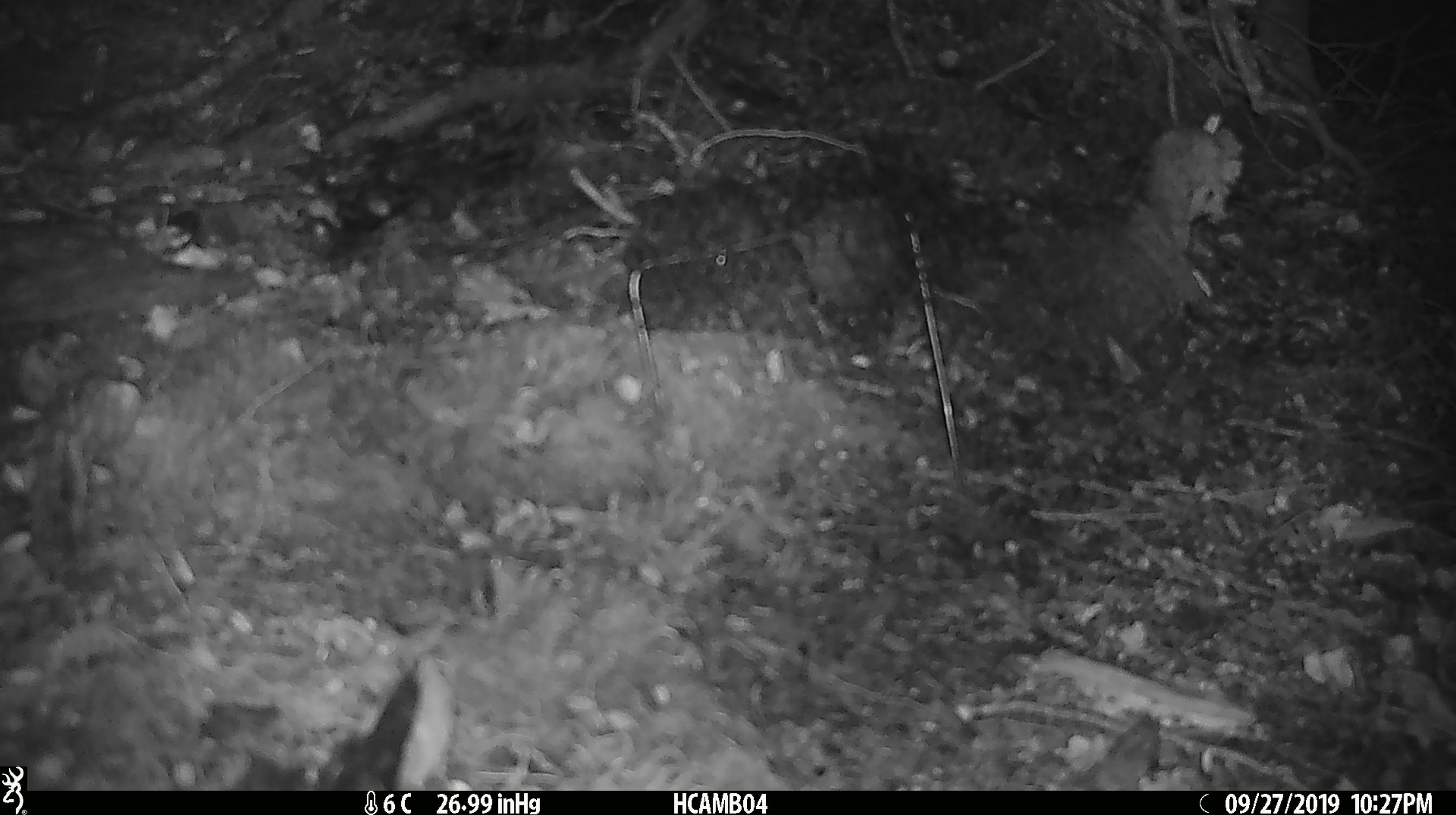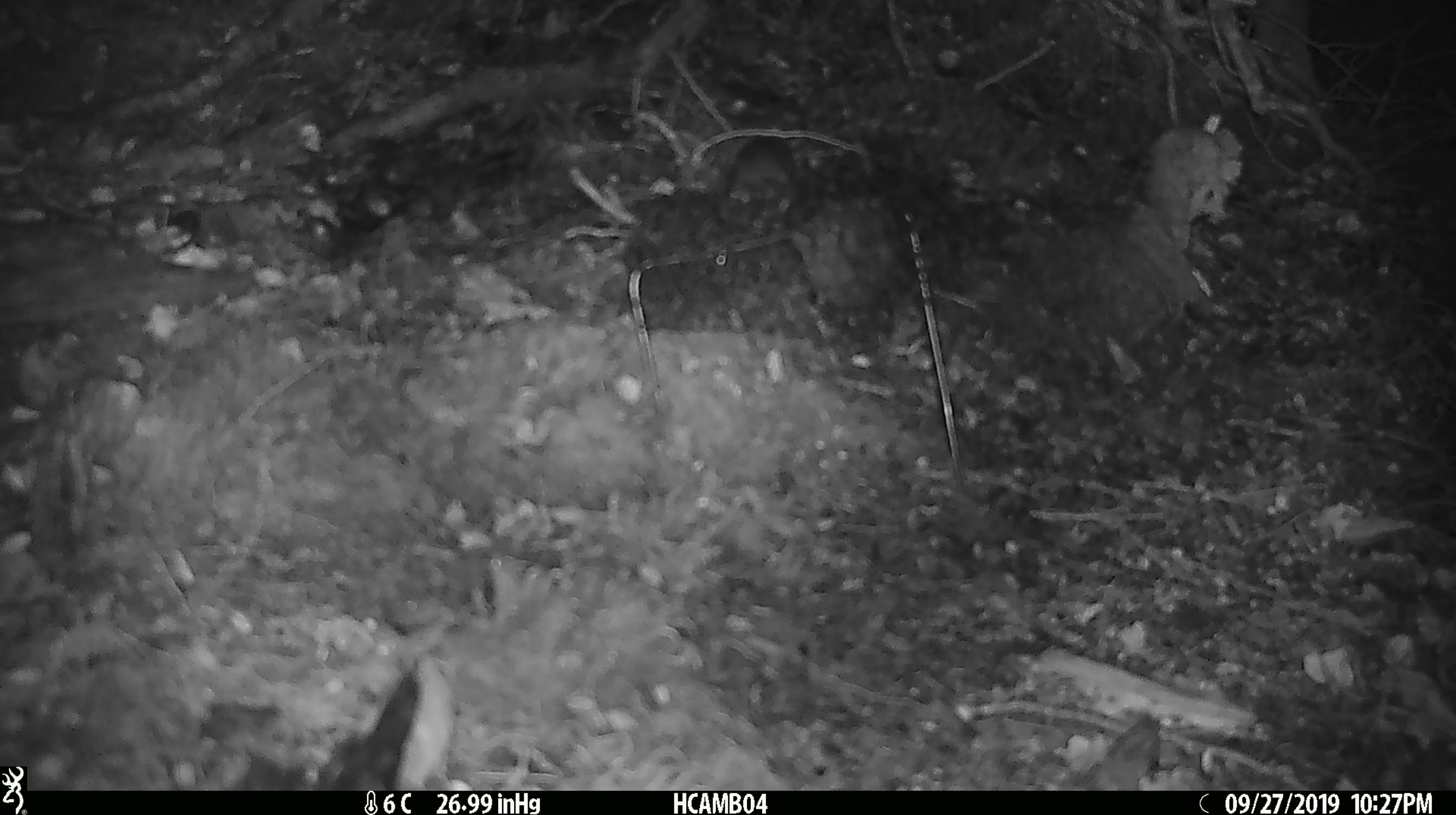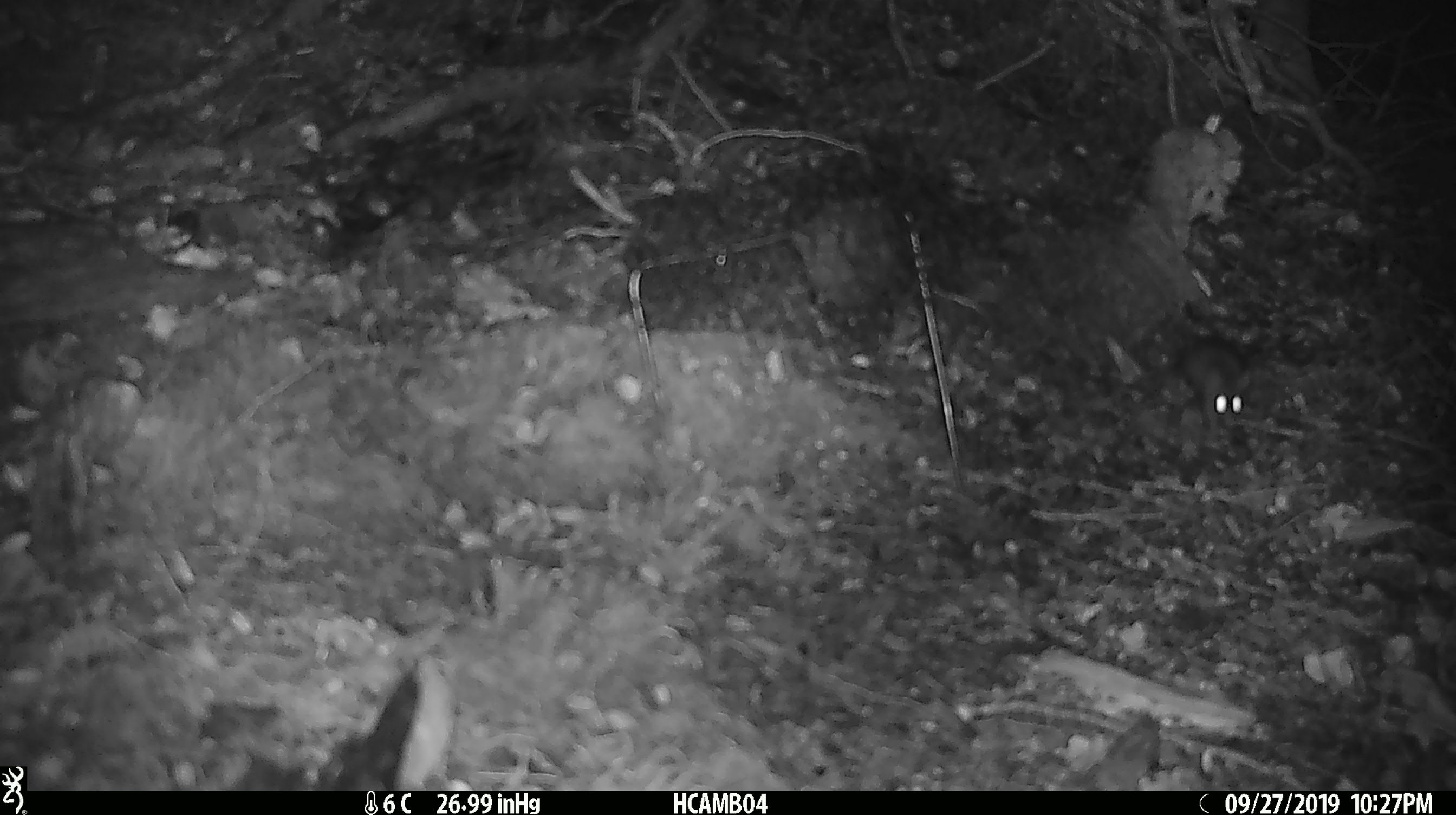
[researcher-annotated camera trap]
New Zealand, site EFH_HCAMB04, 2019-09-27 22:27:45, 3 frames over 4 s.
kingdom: Animalia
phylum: Chordata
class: Mammalia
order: Rodentia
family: Muridae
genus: Mus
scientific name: Mus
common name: mouse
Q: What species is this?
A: Mouse (Mus).